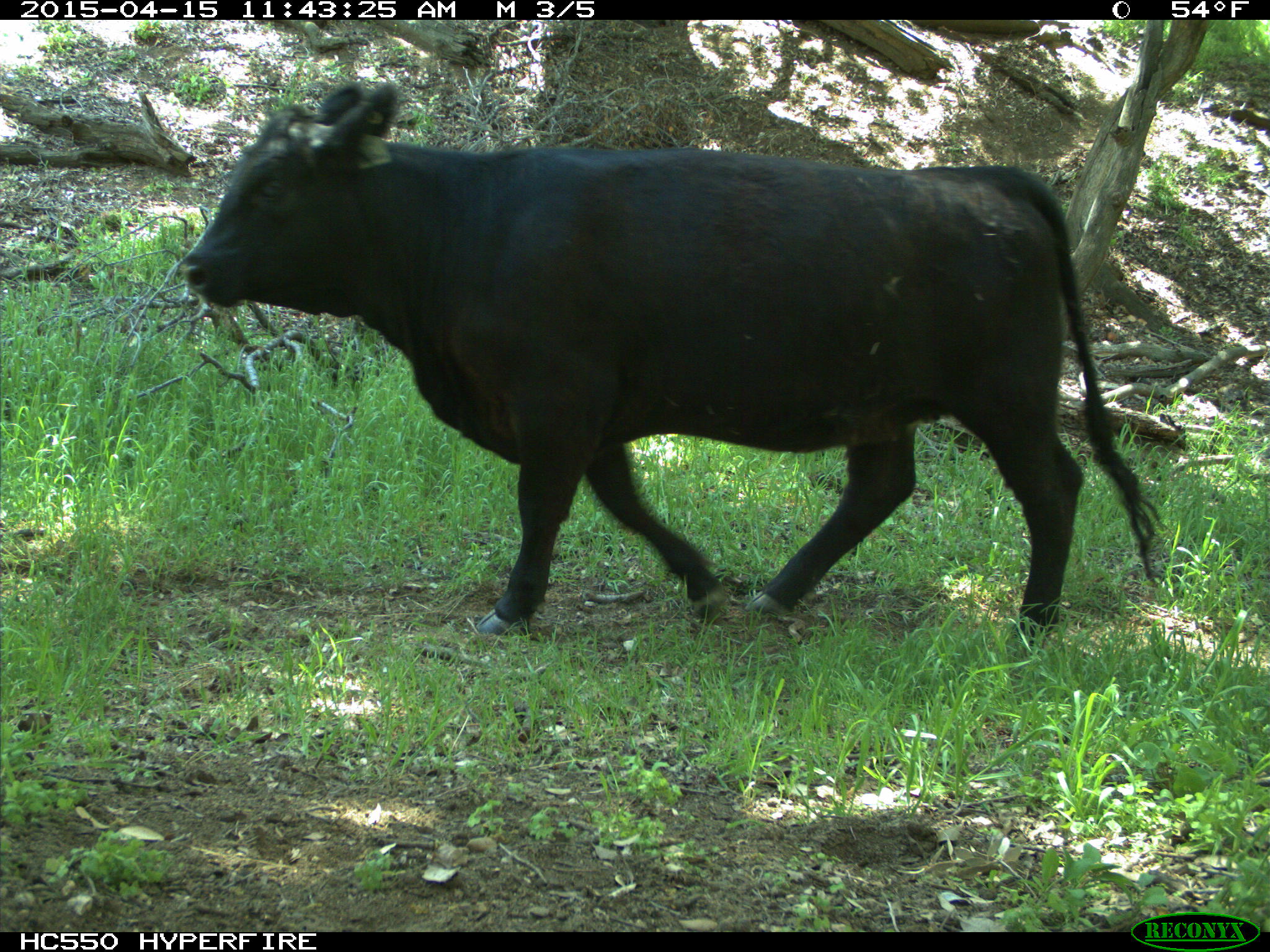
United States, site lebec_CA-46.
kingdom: Animalia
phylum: Chordata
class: Mammalia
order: Artiodactyla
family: Bovidae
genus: Bos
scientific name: Bos taurus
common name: domestic cow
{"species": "Bos taurus (domestic cow)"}